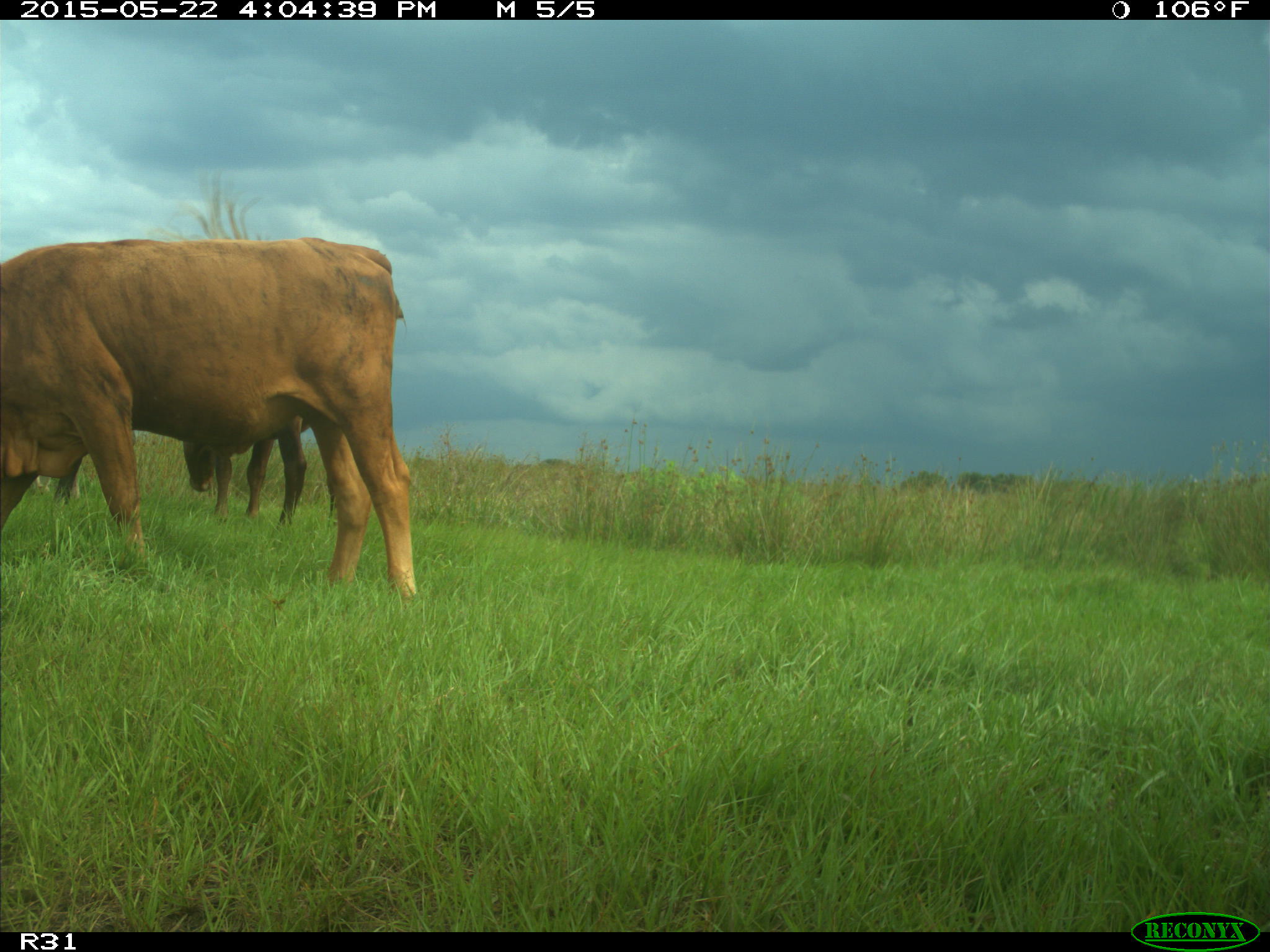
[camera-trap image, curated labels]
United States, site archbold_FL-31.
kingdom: Animalia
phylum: Chordata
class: Mammalia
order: Artiodactyla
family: Bovidae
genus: Bos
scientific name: Bos taurus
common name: domestic cow